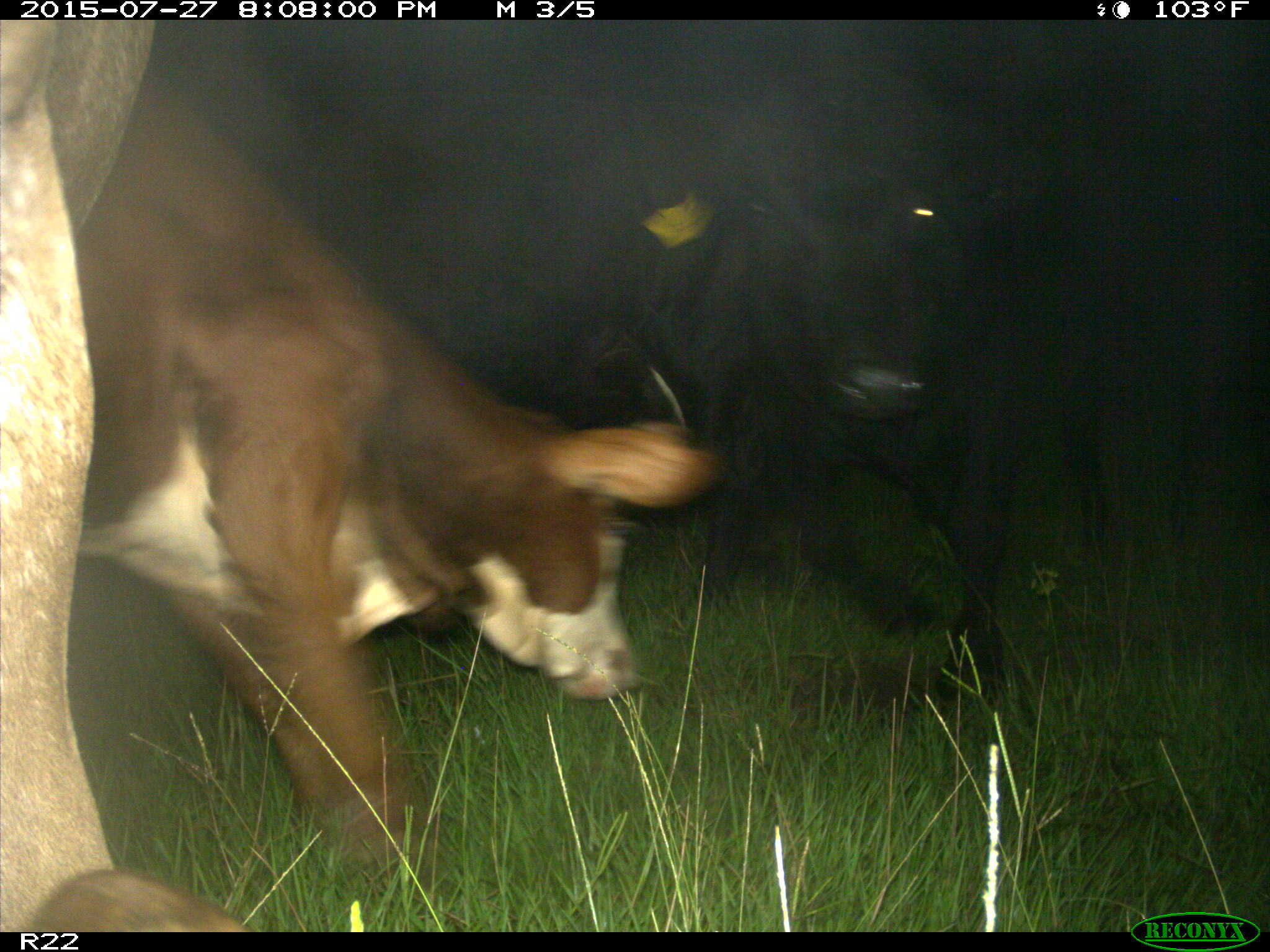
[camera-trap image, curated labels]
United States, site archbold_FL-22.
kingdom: Animalia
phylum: Chordata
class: Mammalia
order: Artiodactyla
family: Bovidae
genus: Bos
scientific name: Bos taurus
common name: domestic cow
Bos taurus (domestic cow).